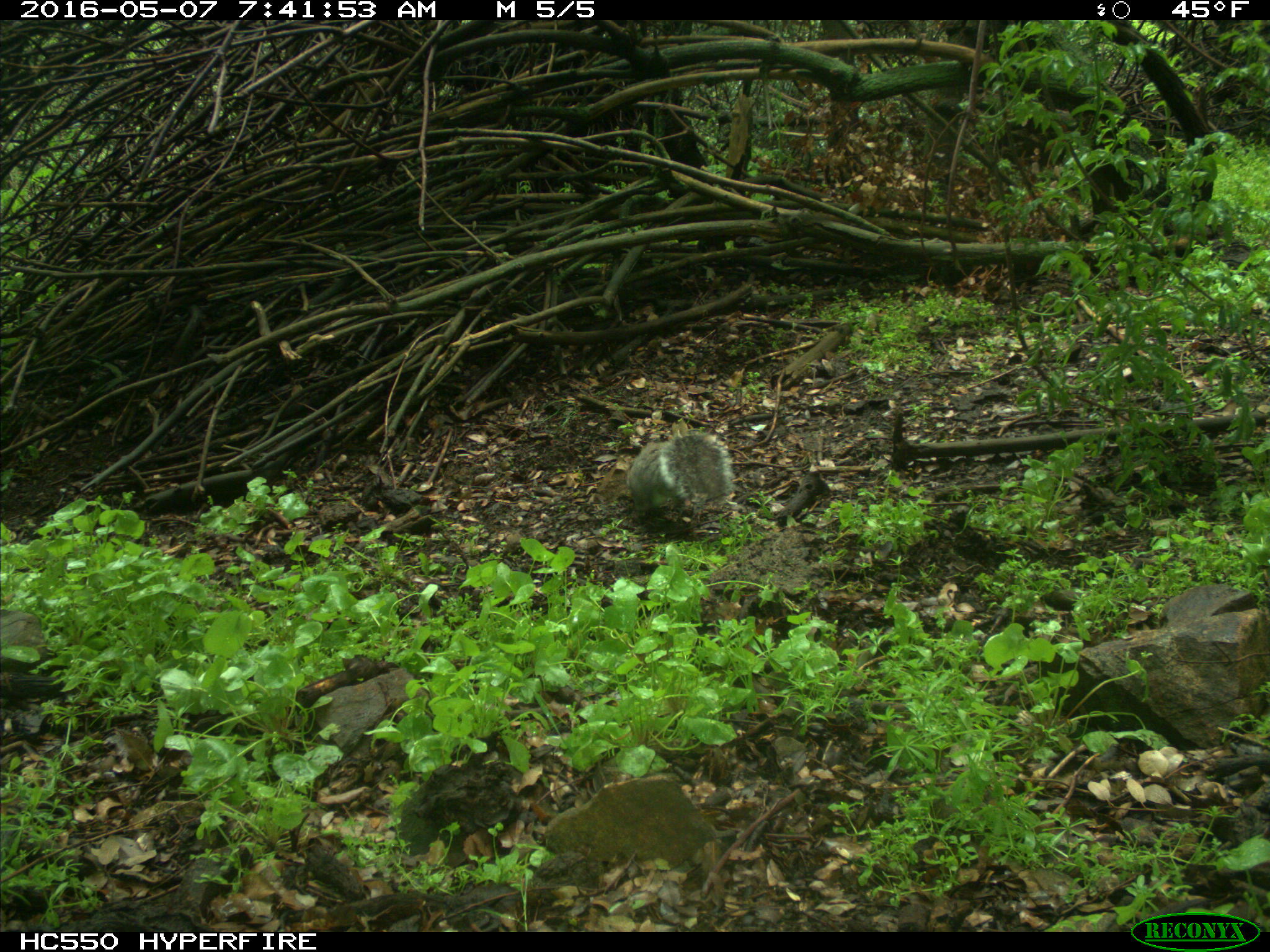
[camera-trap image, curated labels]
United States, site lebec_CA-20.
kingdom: Animalia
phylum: Chordata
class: Mammalia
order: Rodentia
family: Sciuridae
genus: Sciurus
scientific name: Sciurus carolinensis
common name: eastern gray squirrel